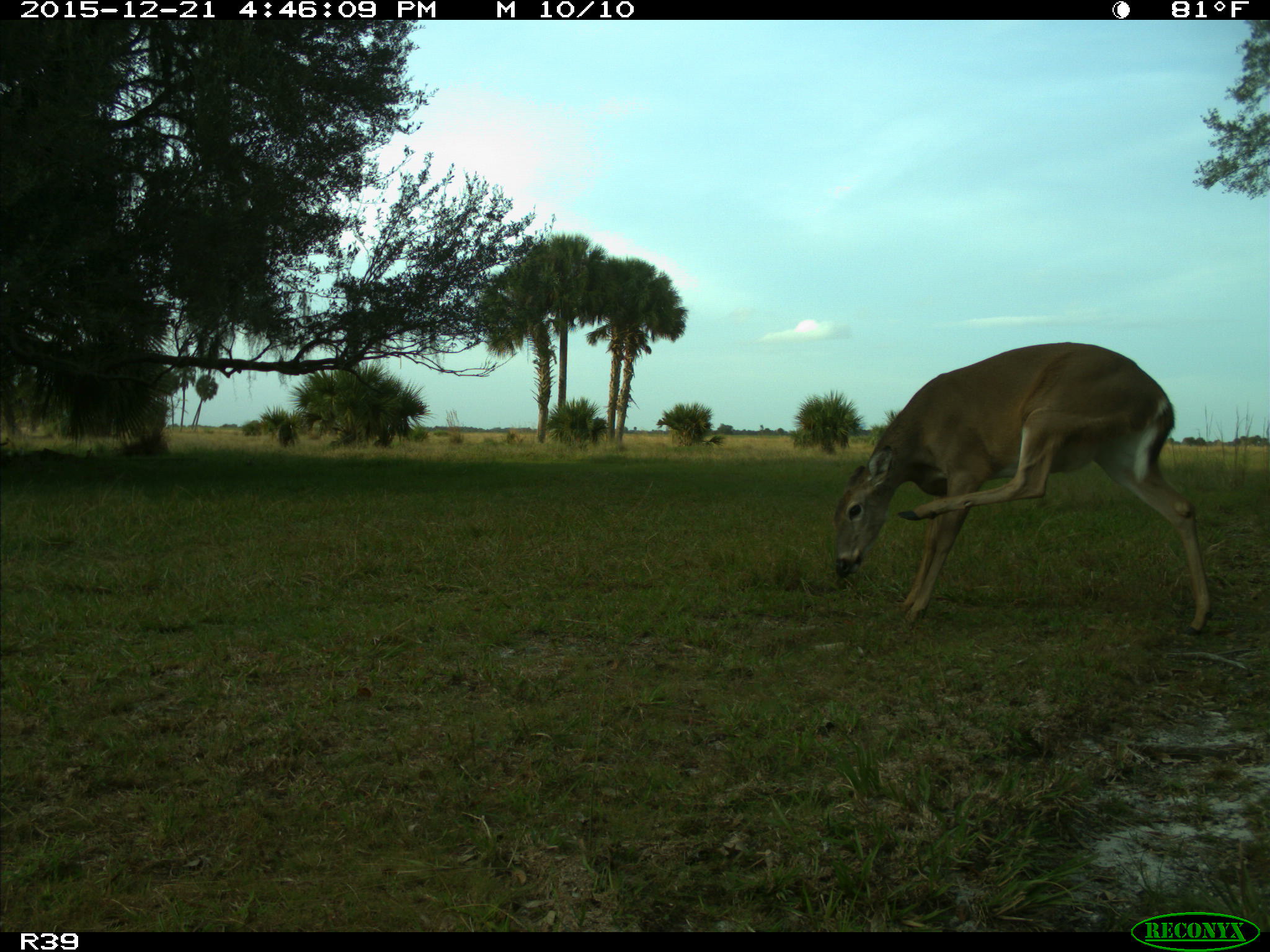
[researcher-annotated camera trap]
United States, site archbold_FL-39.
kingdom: Animalia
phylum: Chordata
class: Mammalia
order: Artiodactyla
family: Cervidae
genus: Odocoileus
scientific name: Odocoileus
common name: deer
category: unidentified deer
Unidentified deer (deer) (Odocoileus).